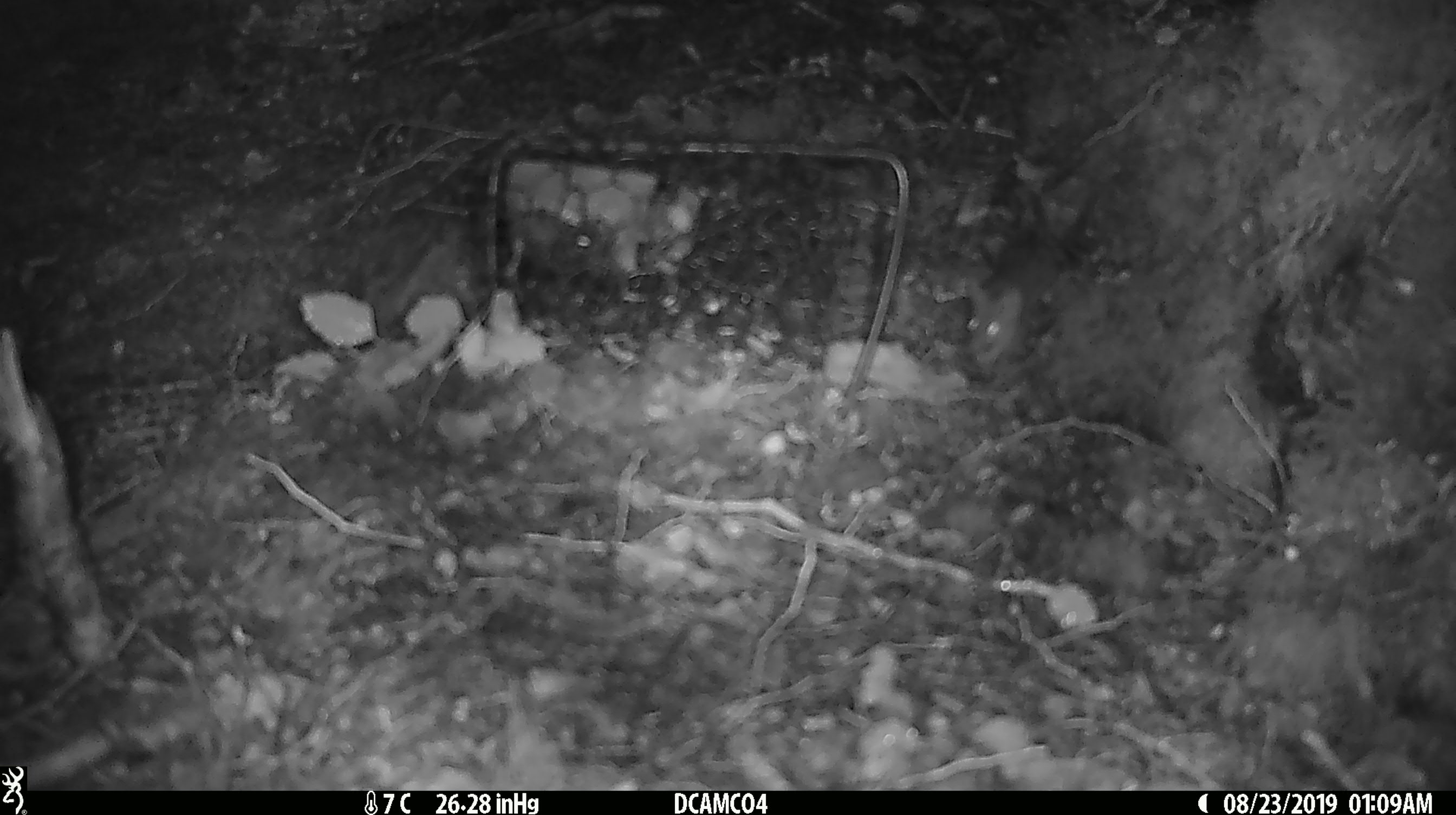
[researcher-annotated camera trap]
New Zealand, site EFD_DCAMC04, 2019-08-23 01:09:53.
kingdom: Animalia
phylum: Chordata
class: Mammalia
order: Rodentia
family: Muridae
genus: Mus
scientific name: Mus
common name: mouse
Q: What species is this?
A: Mouse (Mus).